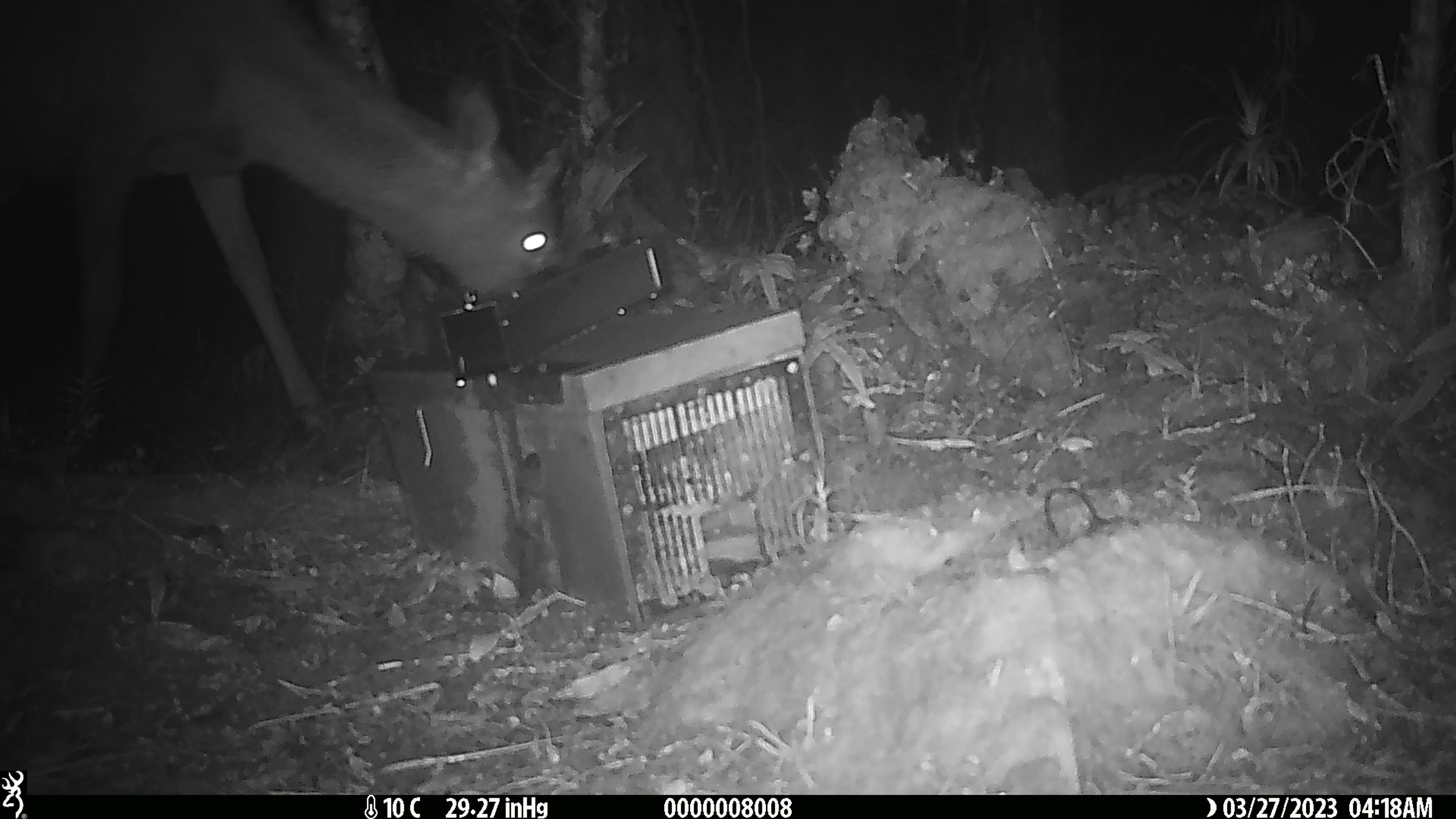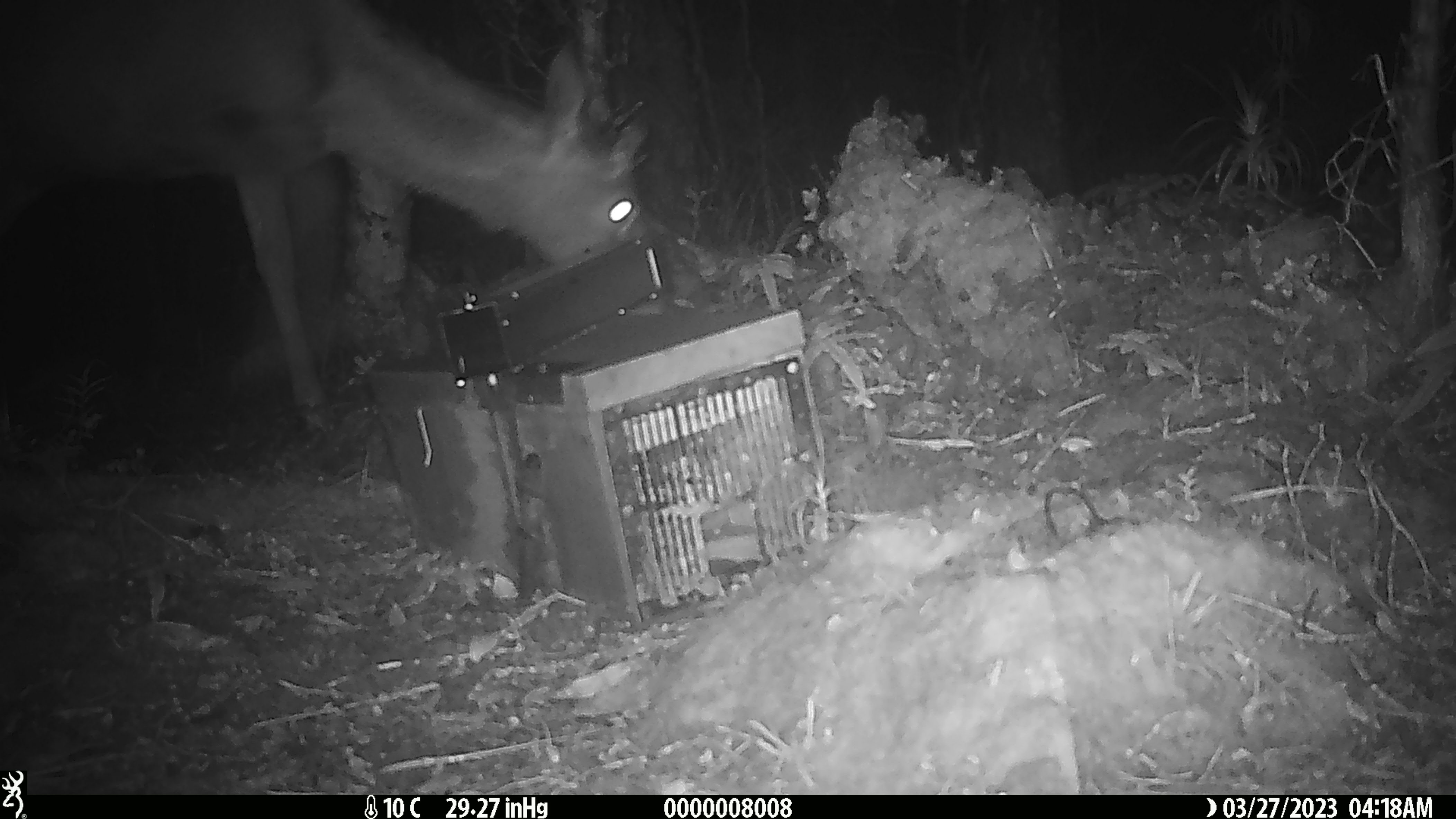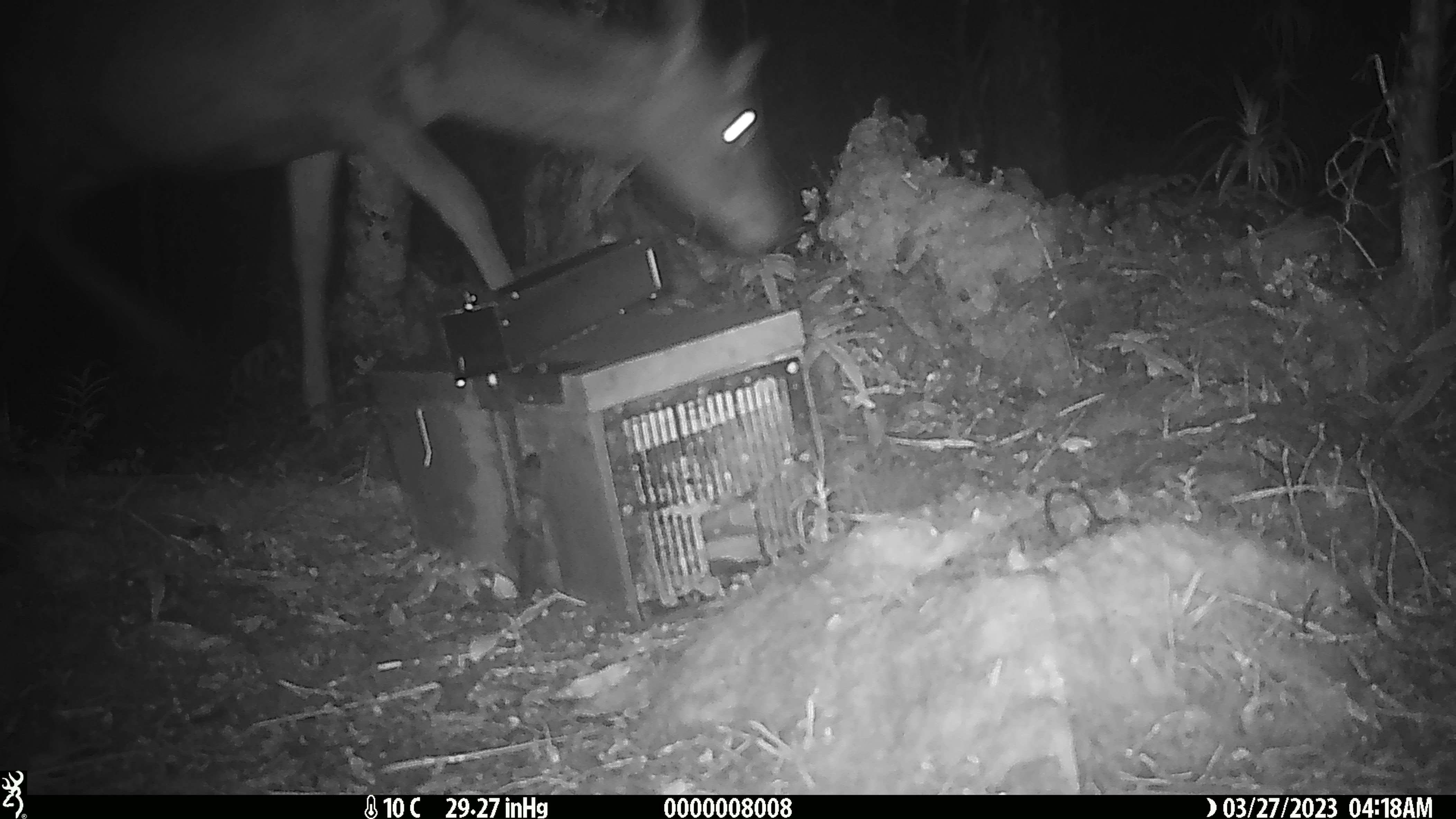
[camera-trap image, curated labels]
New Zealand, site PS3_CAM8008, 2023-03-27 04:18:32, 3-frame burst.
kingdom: Animalia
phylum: Chordata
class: Mammalia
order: Artiodactyla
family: Cervidae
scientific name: Cervidae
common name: deer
Deer (Cervidae).